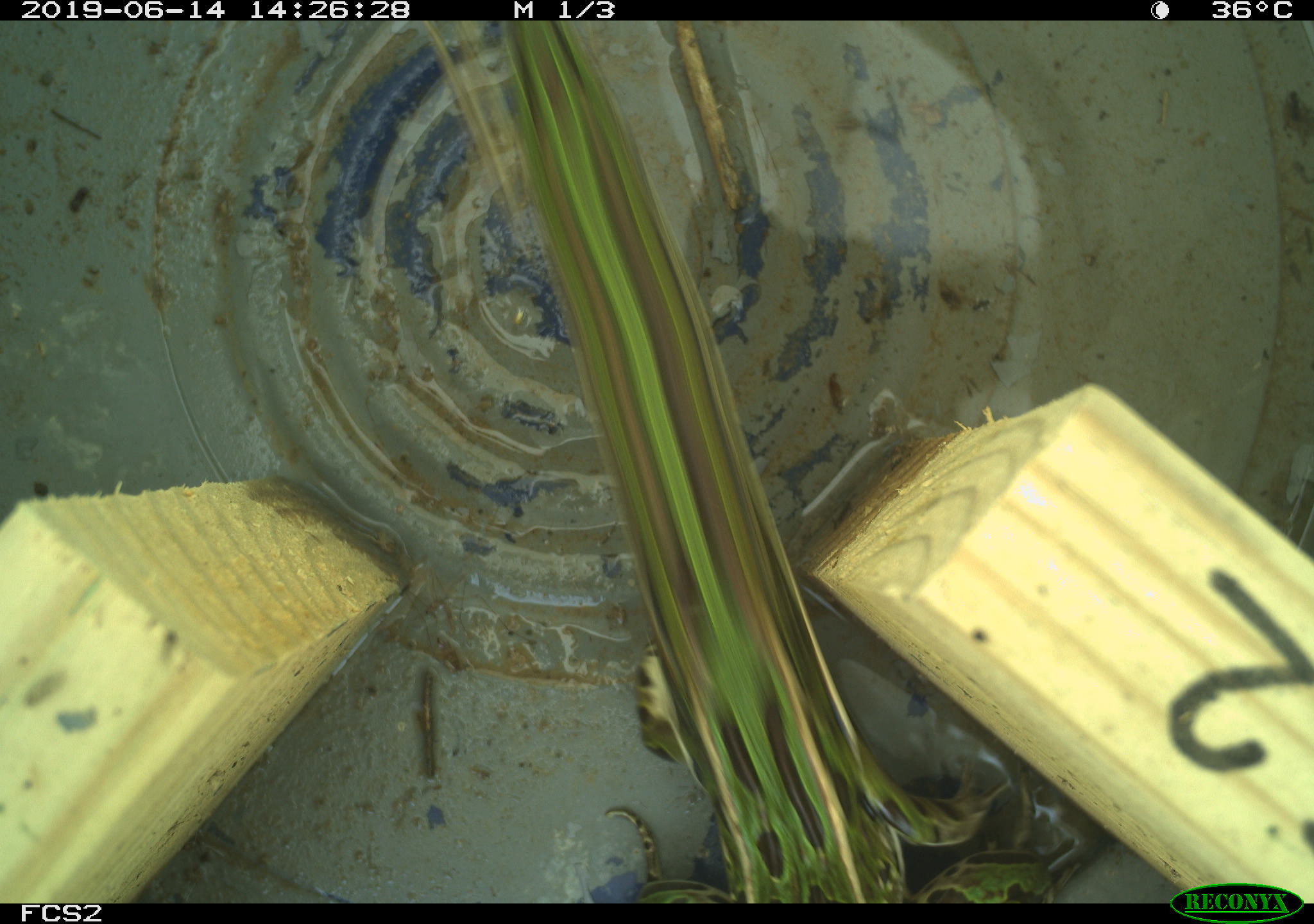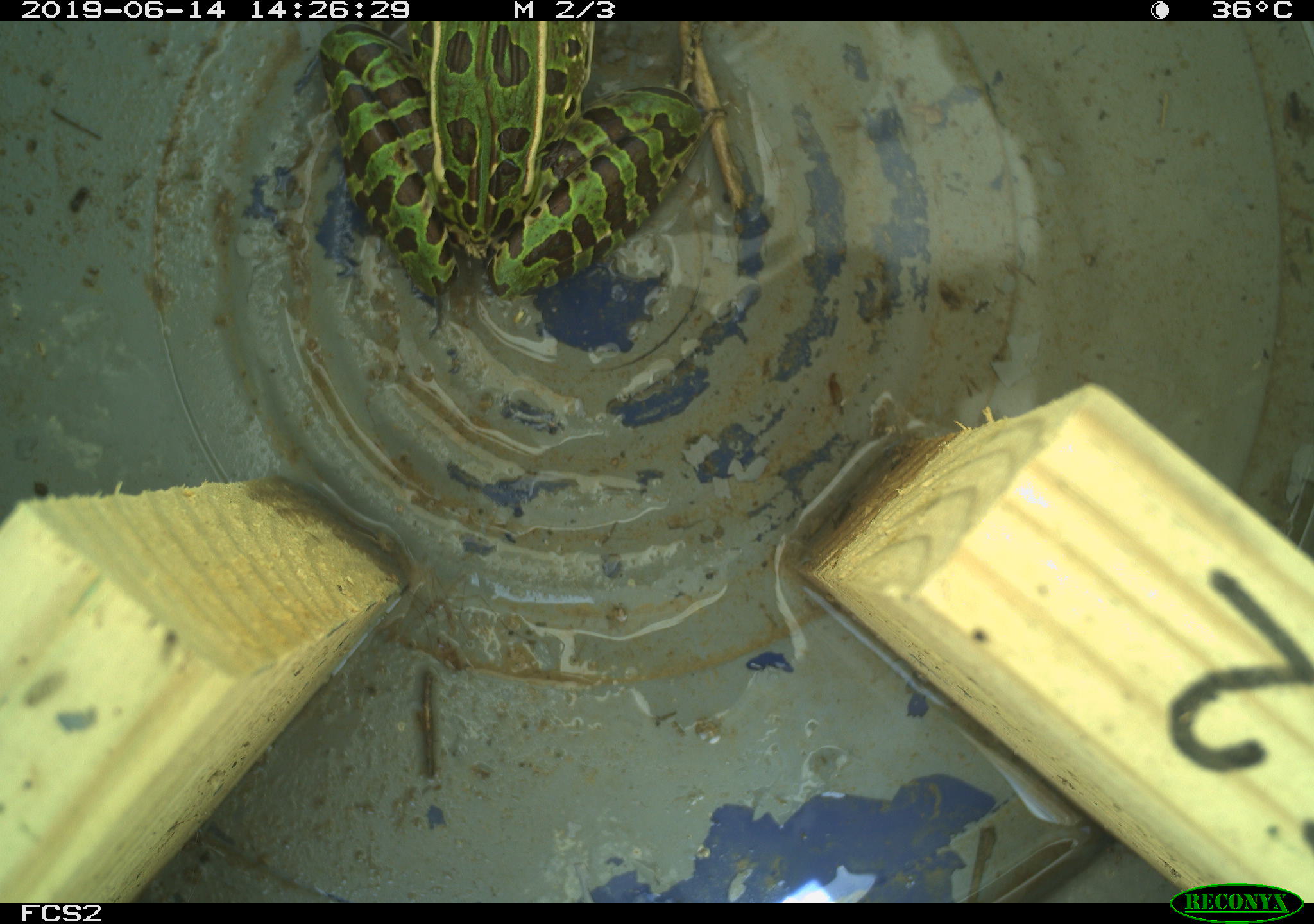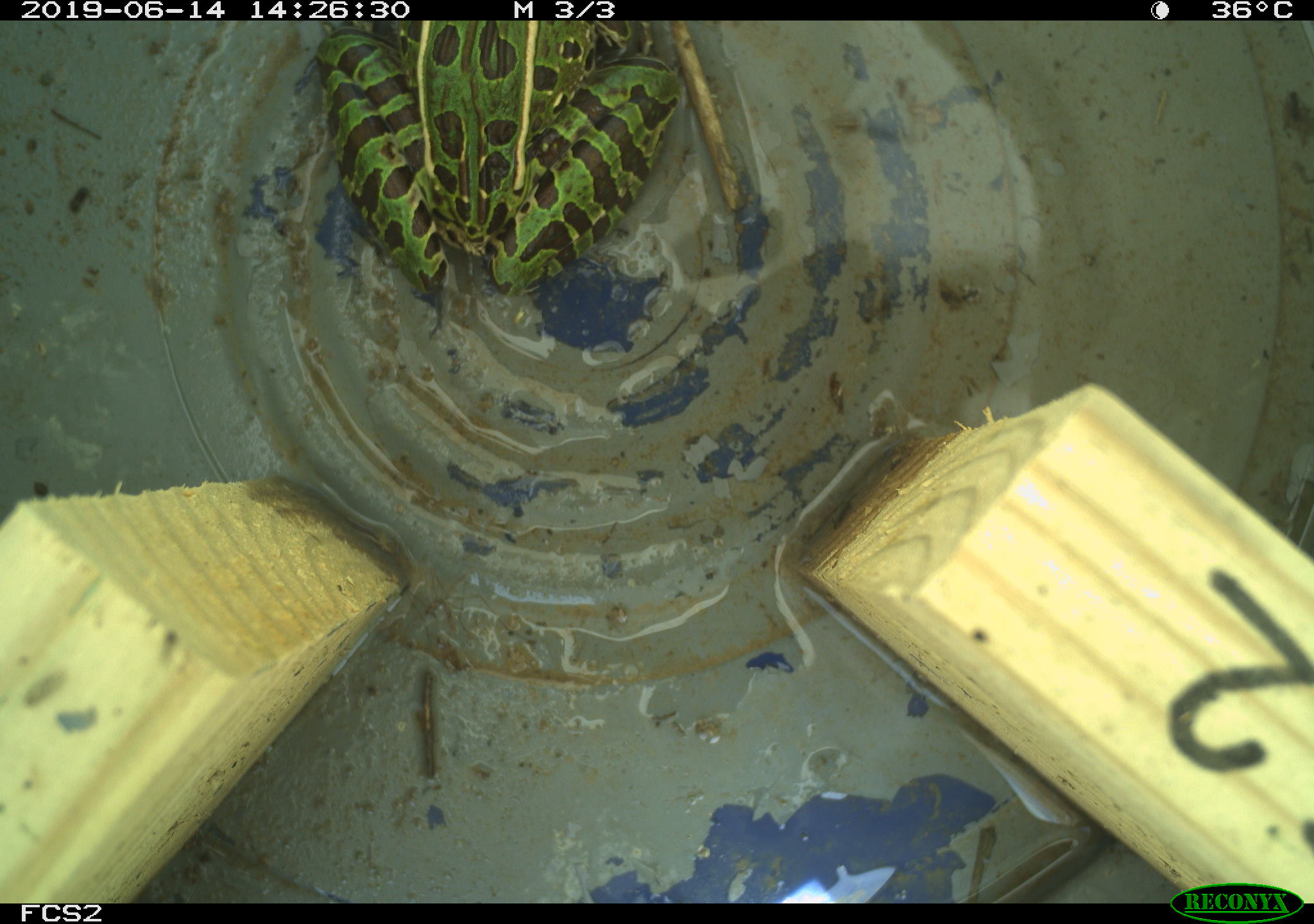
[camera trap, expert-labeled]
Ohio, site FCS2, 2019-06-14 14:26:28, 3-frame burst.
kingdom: Animalia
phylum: Chordata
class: Amphibia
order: Anura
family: Ranidae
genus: Lithobates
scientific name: Lithobates pipiens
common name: northern leopard frog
Northern leopard frog (Lithobates pipiens).